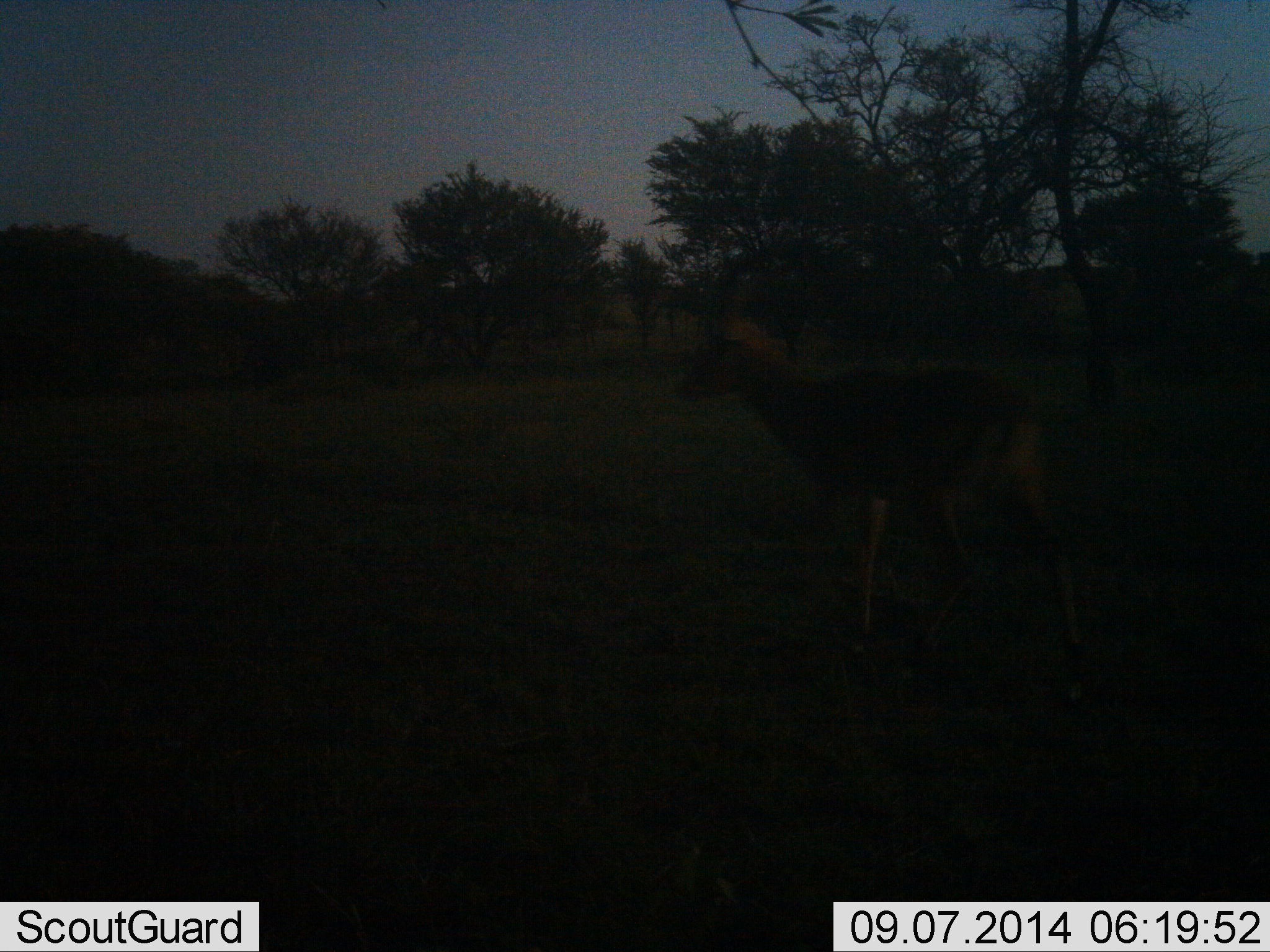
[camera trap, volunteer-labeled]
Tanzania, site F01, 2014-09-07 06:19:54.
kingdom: Animalia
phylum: Chordata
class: Mammalia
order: Artiodactyla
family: Bovidae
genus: Nanger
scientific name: Nanger granti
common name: grant's gazelle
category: gazellegrants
Gazellegrants (grant's gazelle) (Nanger granti), count 1. Behavior (volunteer vote fractions): standing 38%, resting 0%, moving 62%, interacting 0%. Young present (vote fraction): 0%. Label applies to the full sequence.